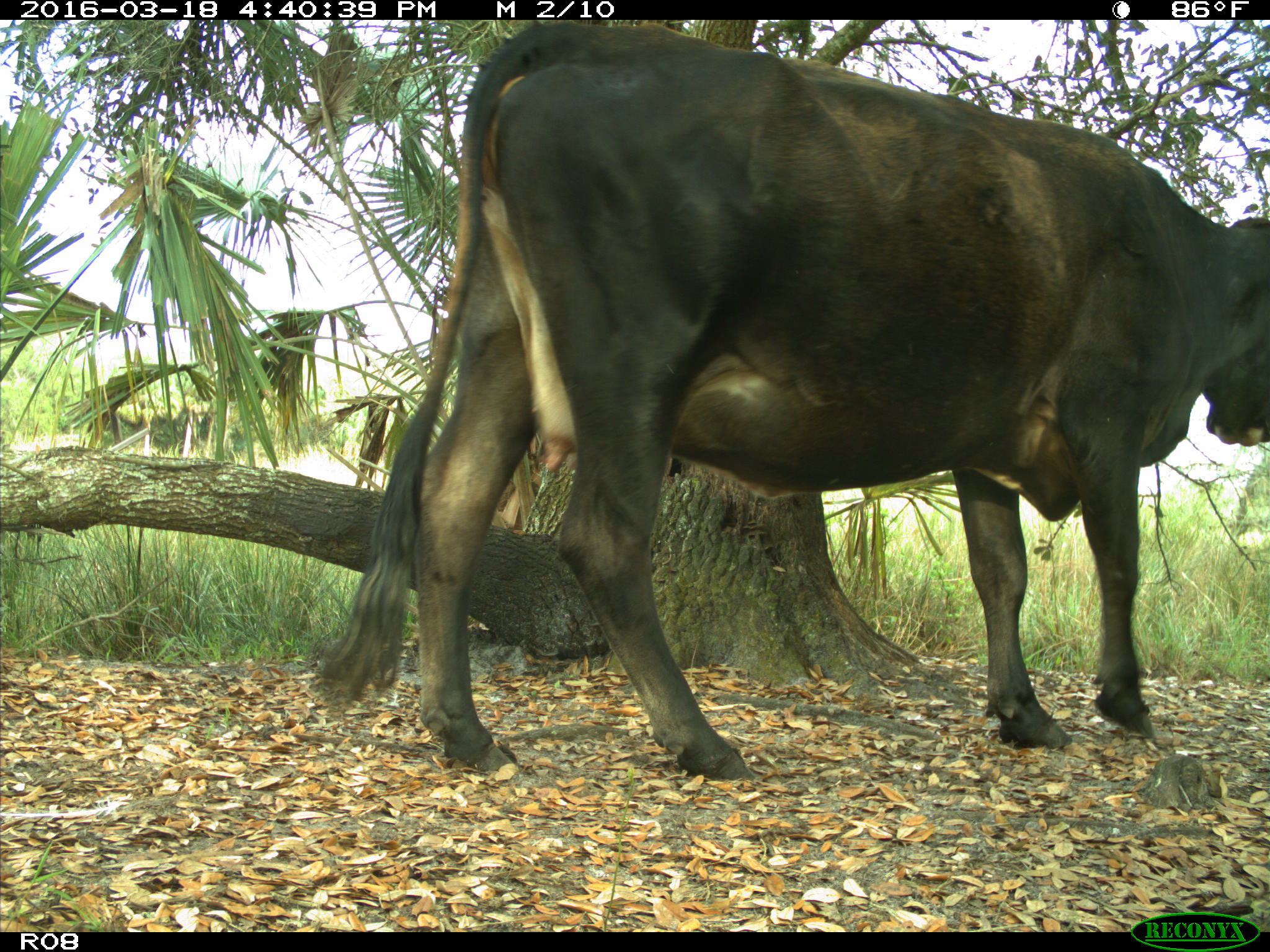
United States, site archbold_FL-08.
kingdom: Animalia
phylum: Chordata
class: Mammalia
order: Artiodactyla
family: Bovidae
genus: Bos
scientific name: Bos taurus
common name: domestic cow